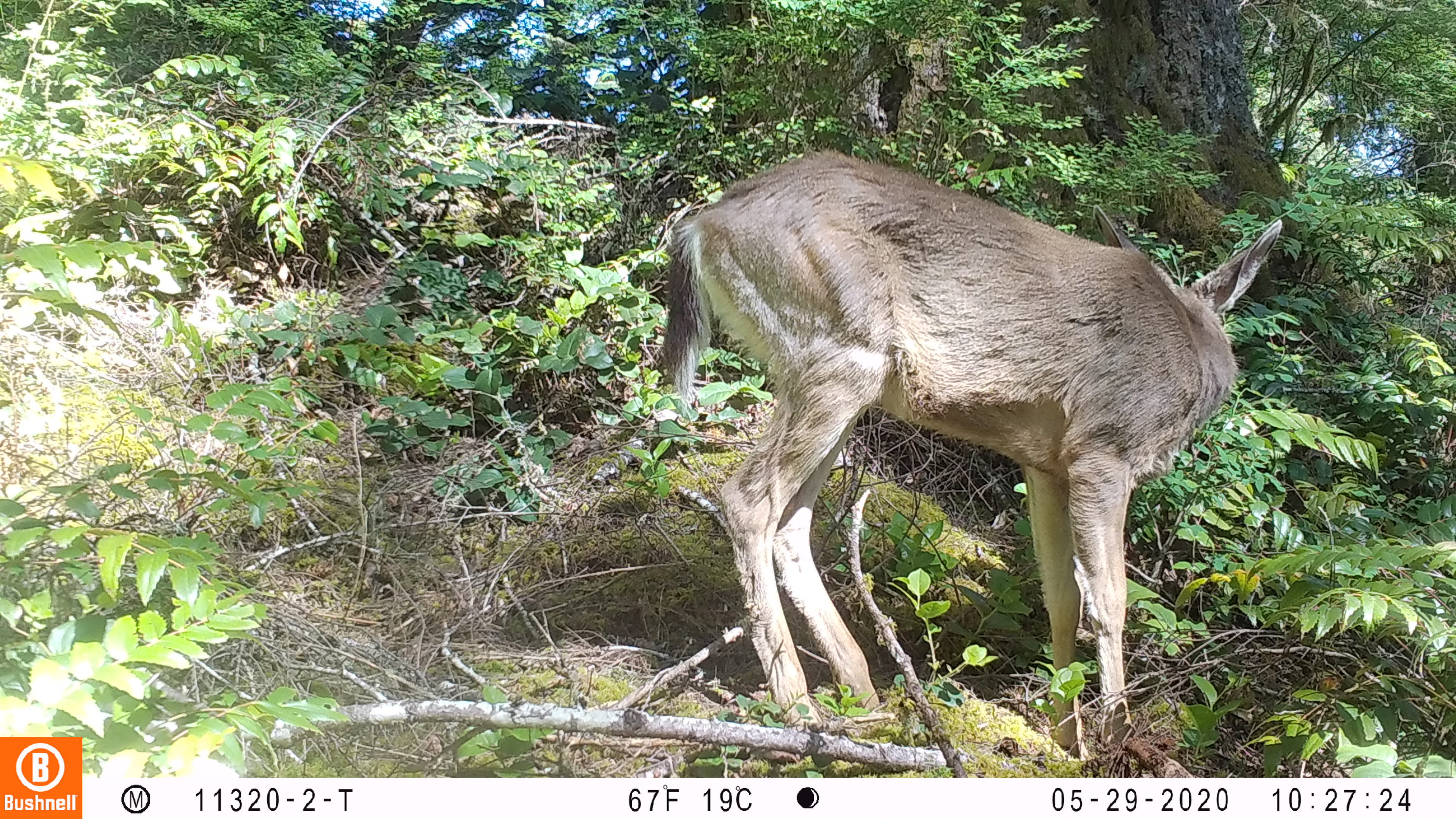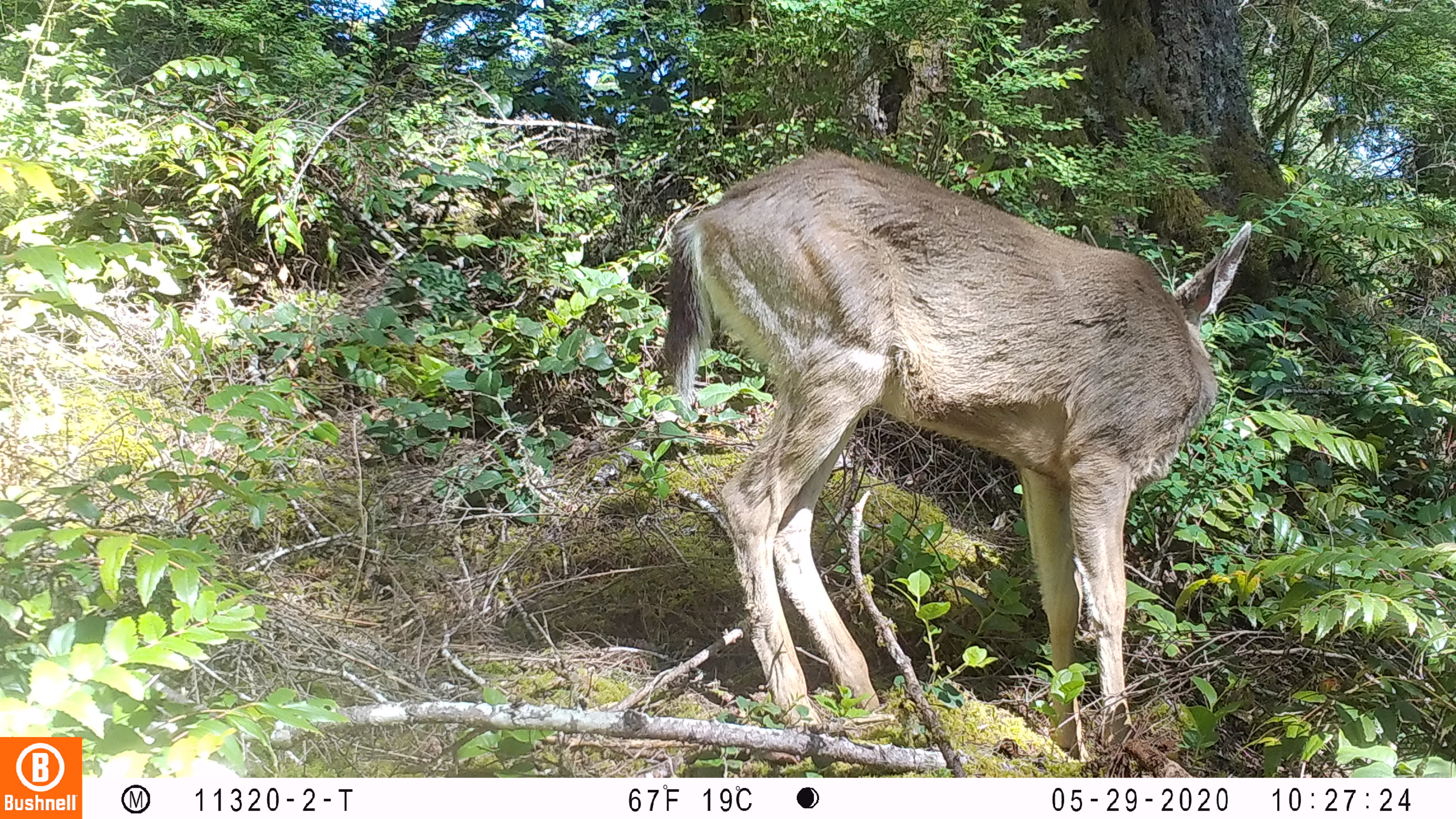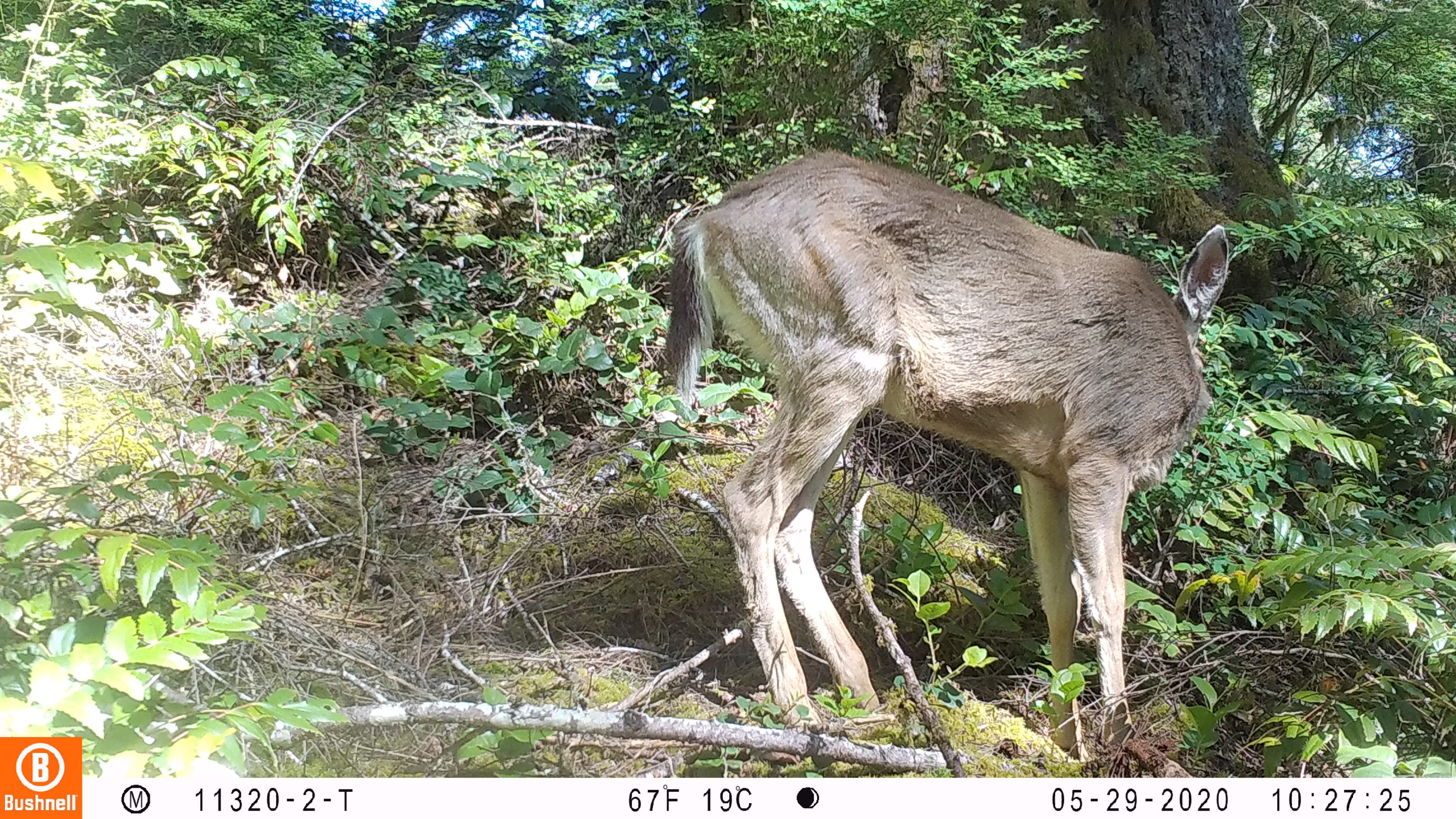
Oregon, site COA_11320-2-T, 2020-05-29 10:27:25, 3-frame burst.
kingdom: Animalia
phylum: Chordata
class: Mammalia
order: Artiodactyla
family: Cervidae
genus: Odocoileus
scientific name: Odocoileus hemionus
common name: black-tailed deer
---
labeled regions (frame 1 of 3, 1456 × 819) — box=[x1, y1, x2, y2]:
black-tailed deer: box=[645, 126, 1288, 725]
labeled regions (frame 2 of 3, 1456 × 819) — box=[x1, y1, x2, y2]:
black-tailed deer: box=[651, 133, 1257, 738]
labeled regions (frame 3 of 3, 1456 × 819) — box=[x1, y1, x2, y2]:
black-tailed deer: box=[651, 145, 1240, 727]